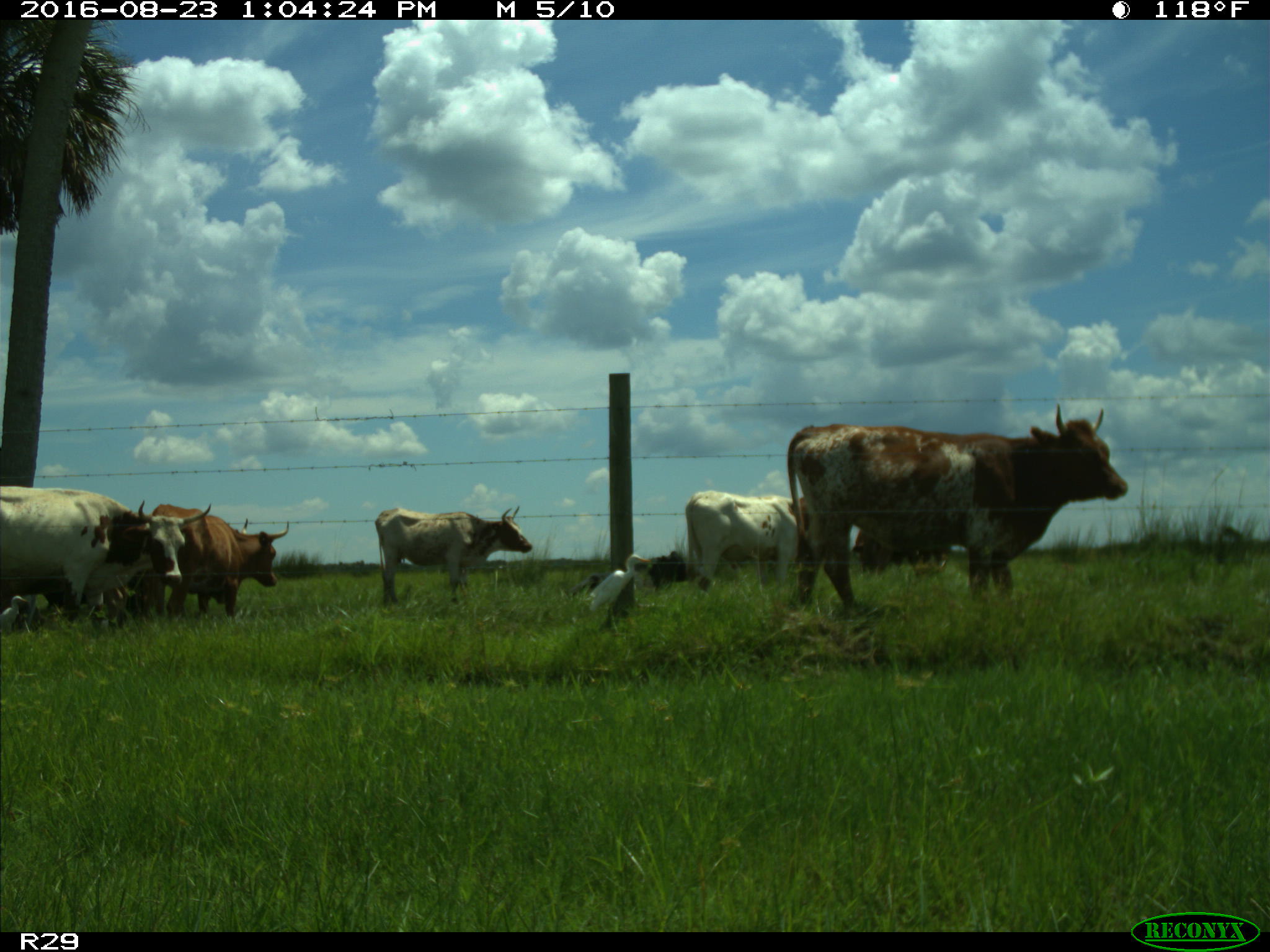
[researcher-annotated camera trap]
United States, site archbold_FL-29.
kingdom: Animalia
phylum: Chordata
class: Mammalia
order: Artiodactyla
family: Bovidae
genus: Bos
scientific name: Bos taurus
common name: domestic cow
Bos taurus (domestic cow).